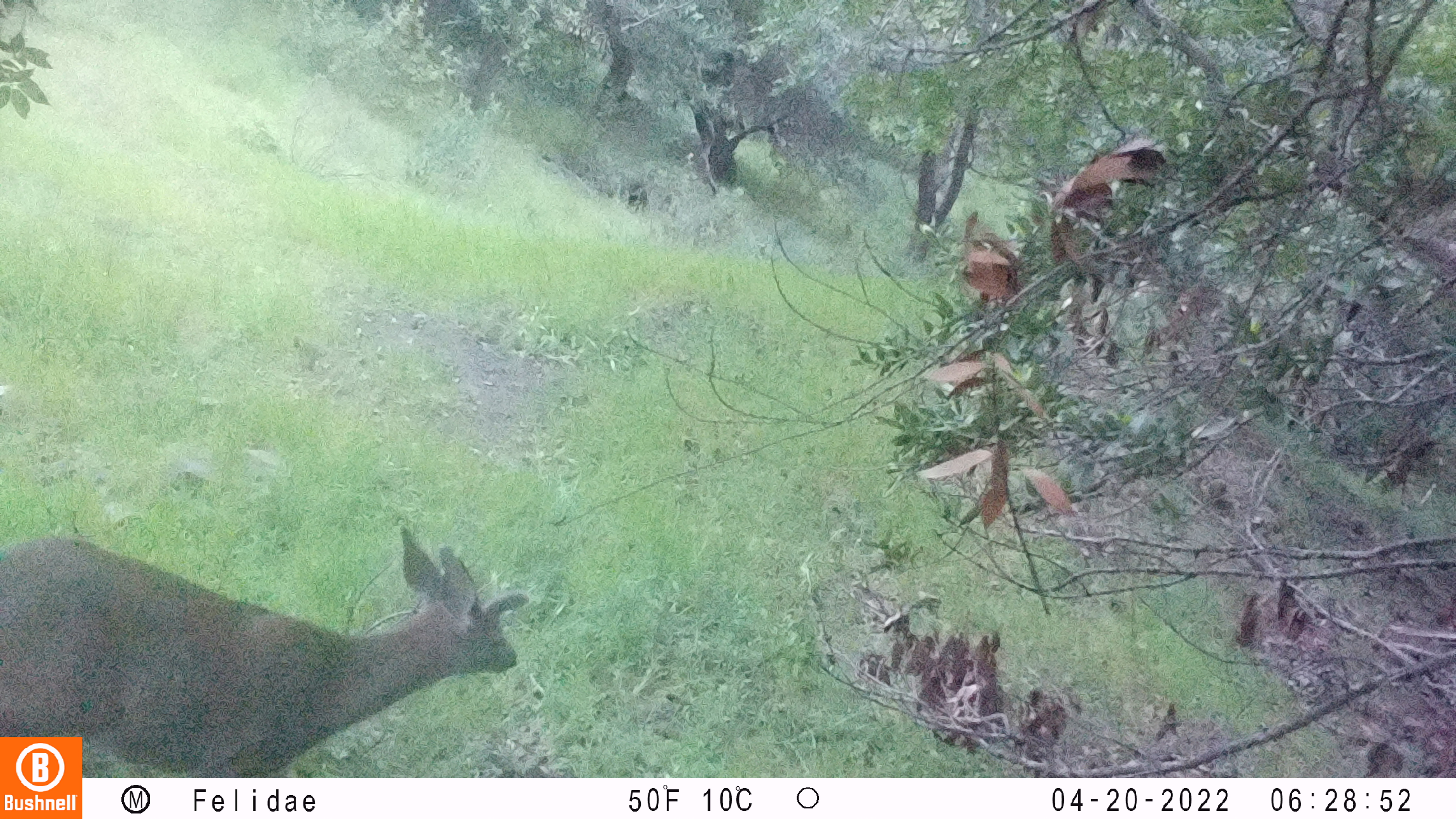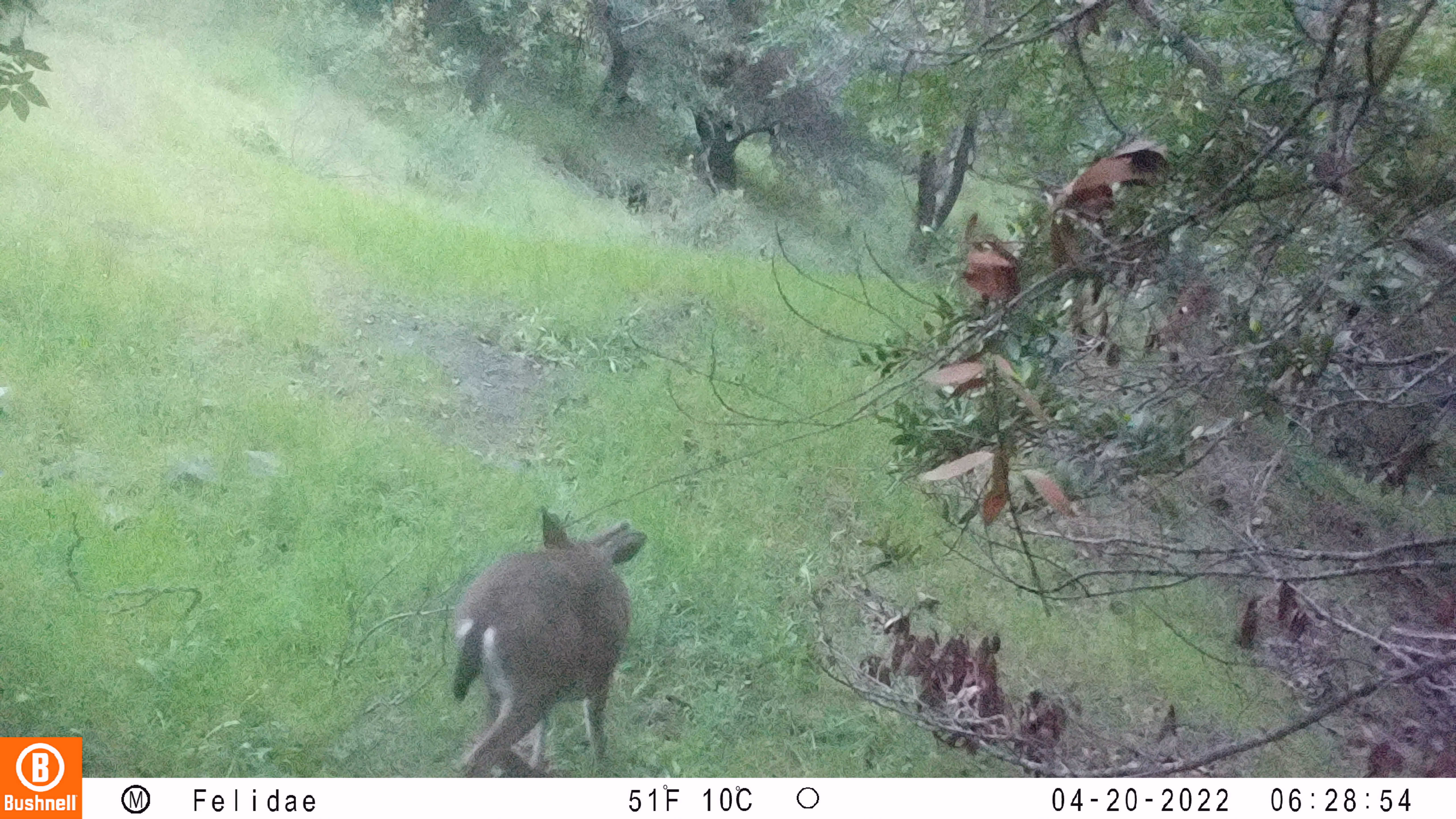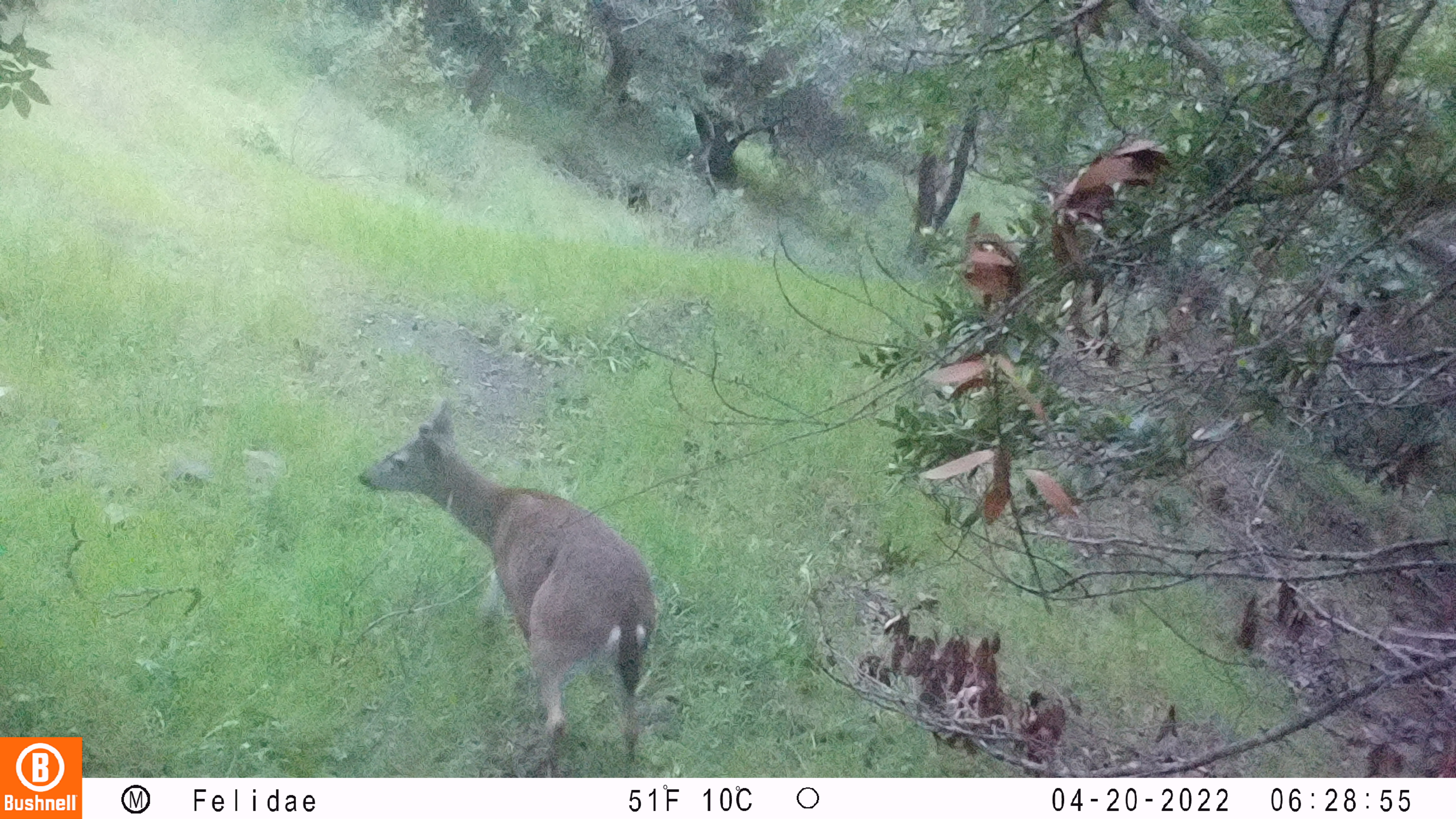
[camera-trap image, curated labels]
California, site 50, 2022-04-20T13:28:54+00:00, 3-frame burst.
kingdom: Animalia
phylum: Chordata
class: Mammalia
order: Artiodactyla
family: Cervidae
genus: Odocoileus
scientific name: Odocoileus hemionus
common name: mule deer